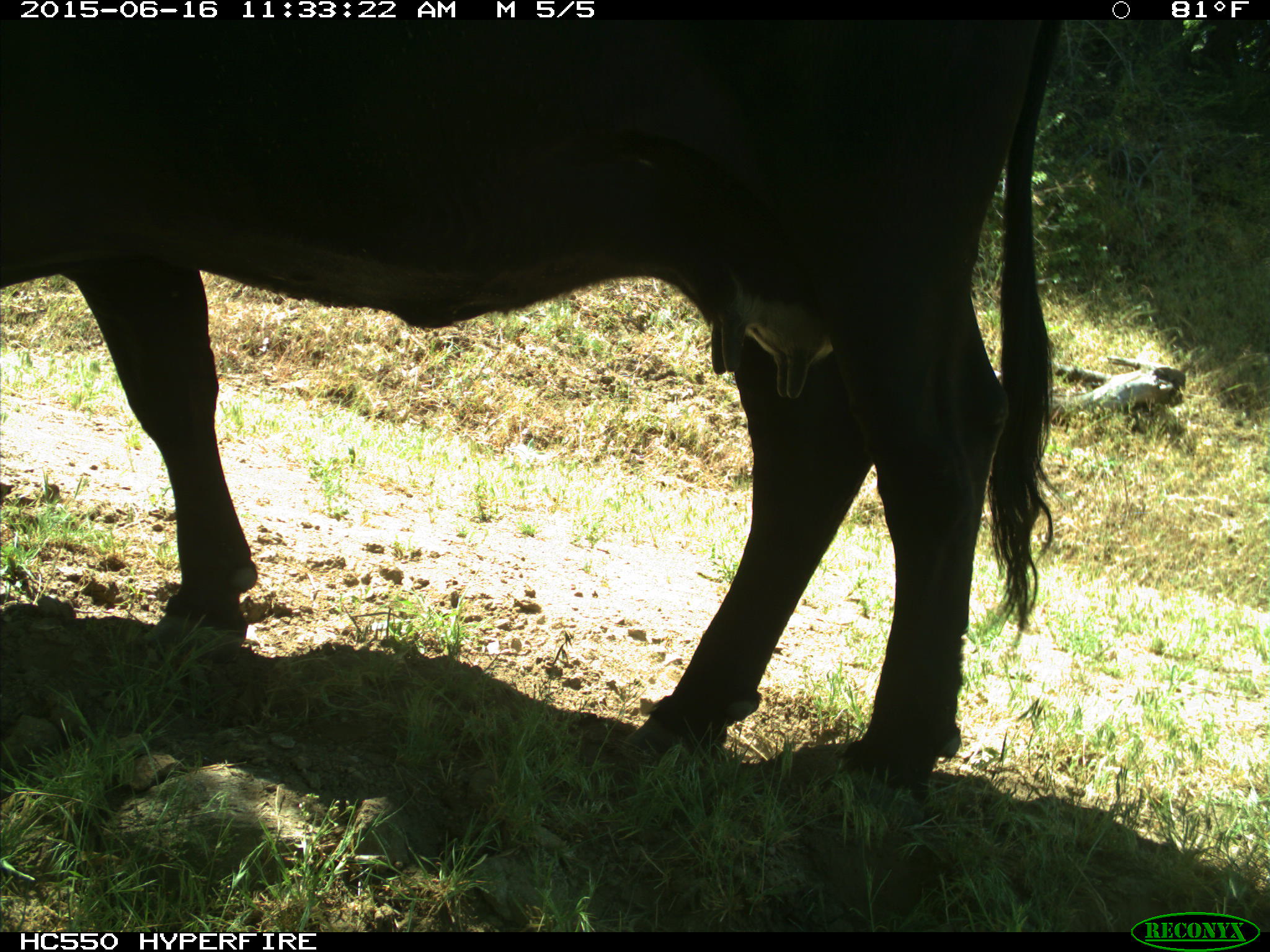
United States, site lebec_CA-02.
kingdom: Animalia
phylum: Chordata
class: Mammalia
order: Artiodactyla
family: Bovidae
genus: Bos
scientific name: Bos taurus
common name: domestic cow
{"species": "Bos taurus (domestic cow)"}